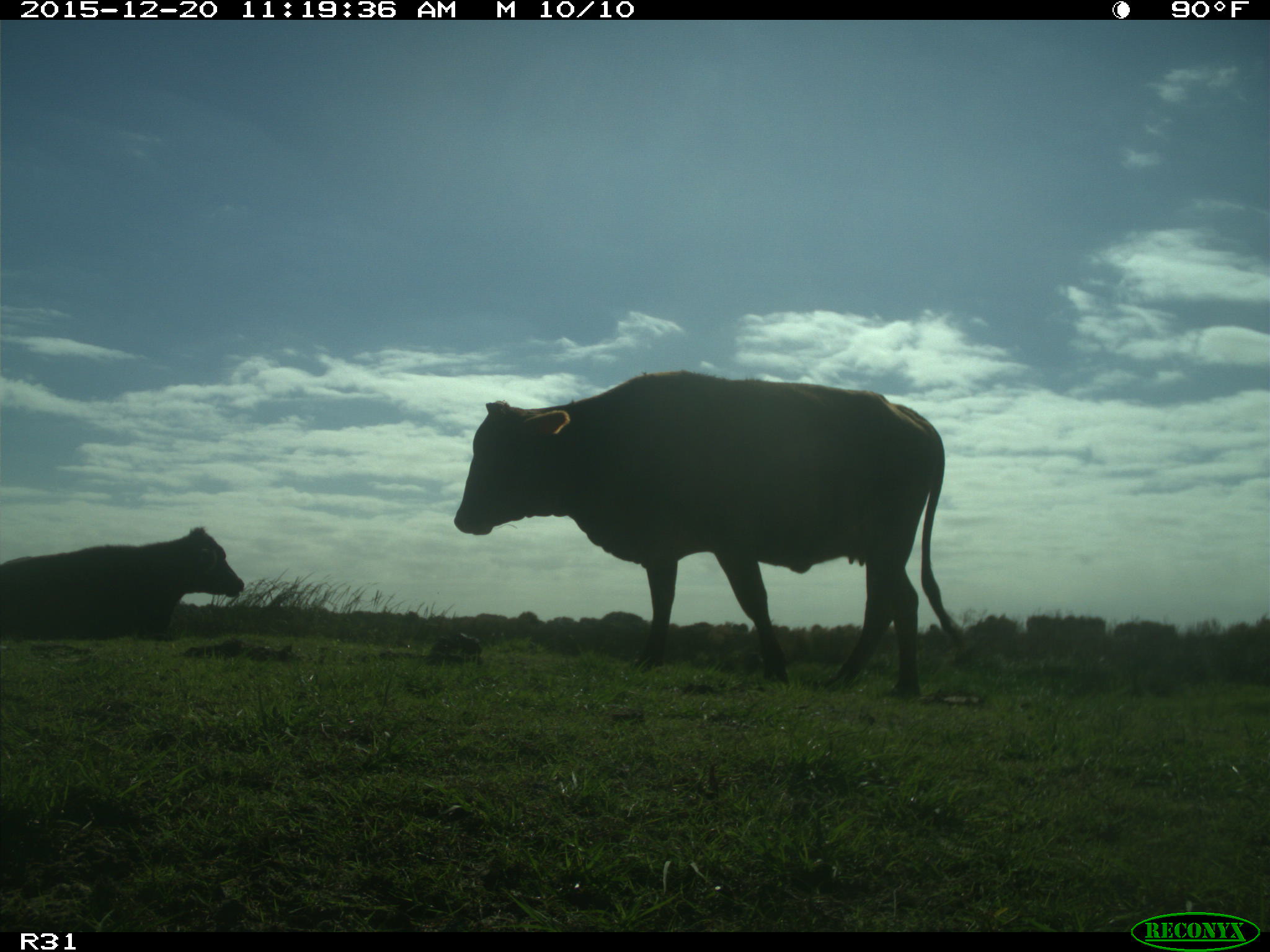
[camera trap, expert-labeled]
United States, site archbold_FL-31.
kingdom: Animalia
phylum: Chordata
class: Mammalia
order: Artiodactyla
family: Bovidae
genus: Bos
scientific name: Bos taurus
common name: domestic cow